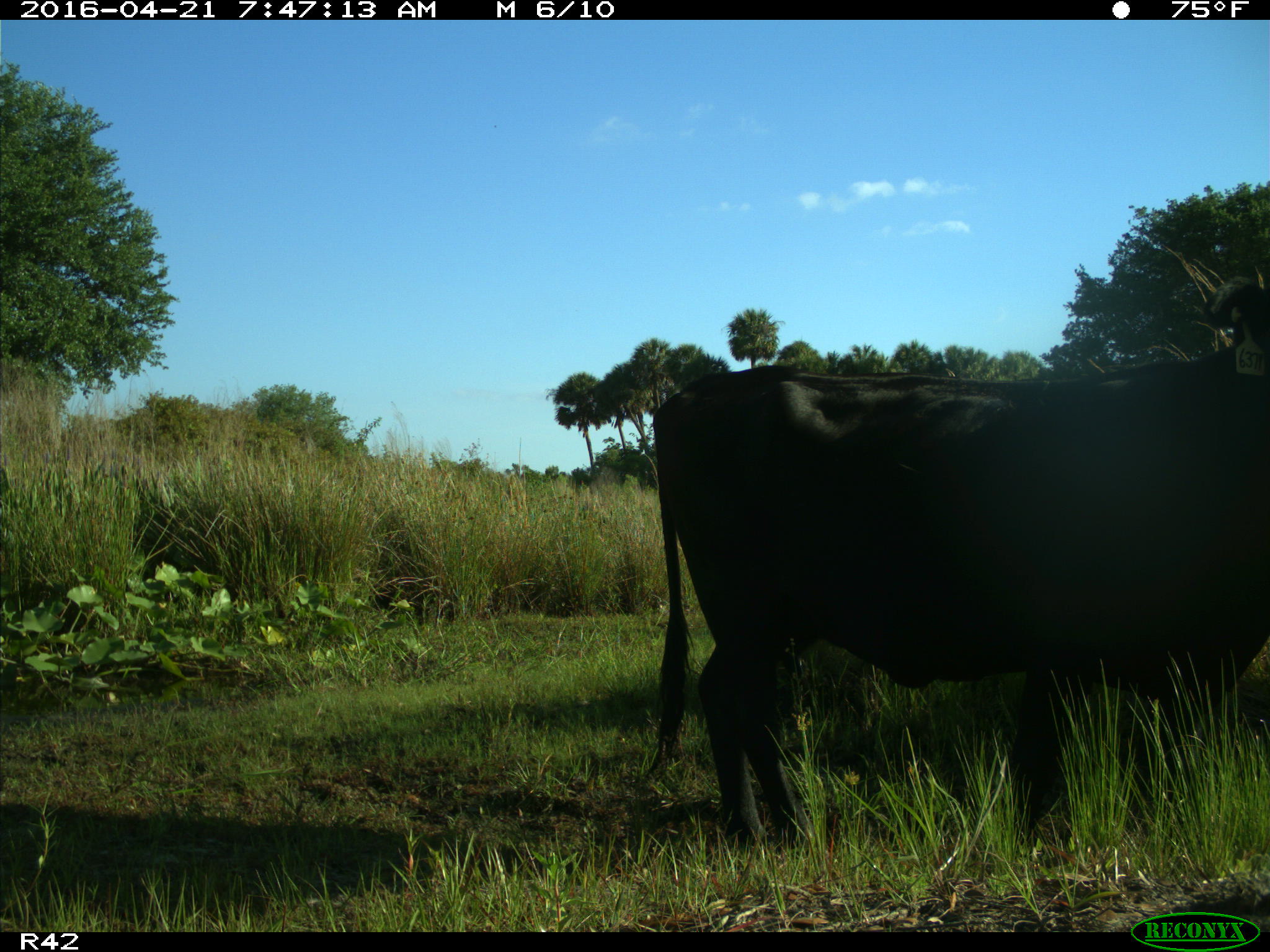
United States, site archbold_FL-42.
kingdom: Animalia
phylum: Chordata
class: Mammalia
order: Artiodactyla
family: Bovidae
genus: Bos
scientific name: Bos taurus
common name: domestic cow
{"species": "Bos taurus (domestic cow)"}